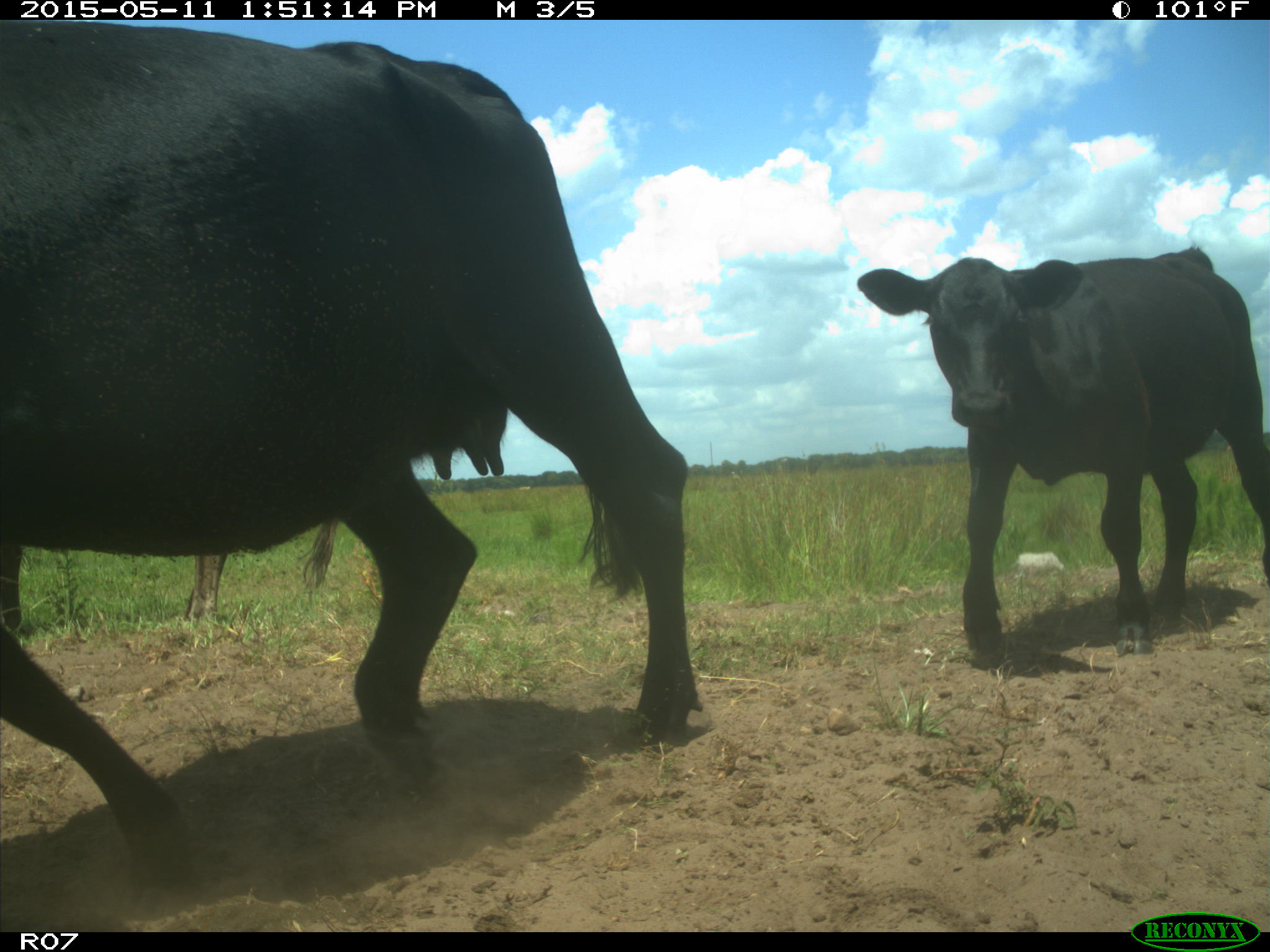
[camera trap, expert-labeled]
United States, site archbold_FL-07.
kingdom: Animalia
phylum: Chordata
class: Mammalia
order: Artiodactyla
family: Bovidae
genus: Bos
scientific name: Bos taurus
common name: domestic cow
Bos taurus (domestic cow).